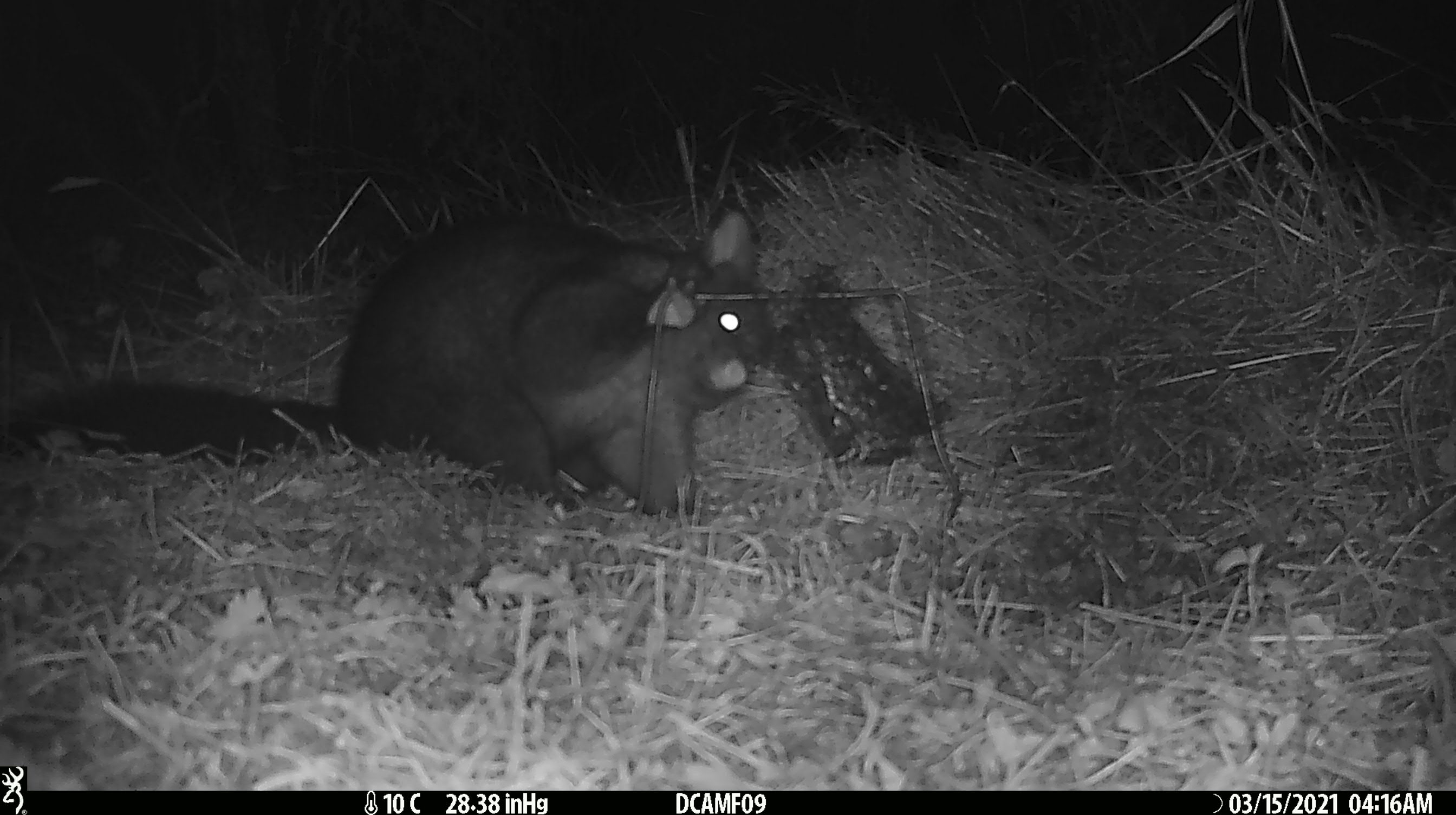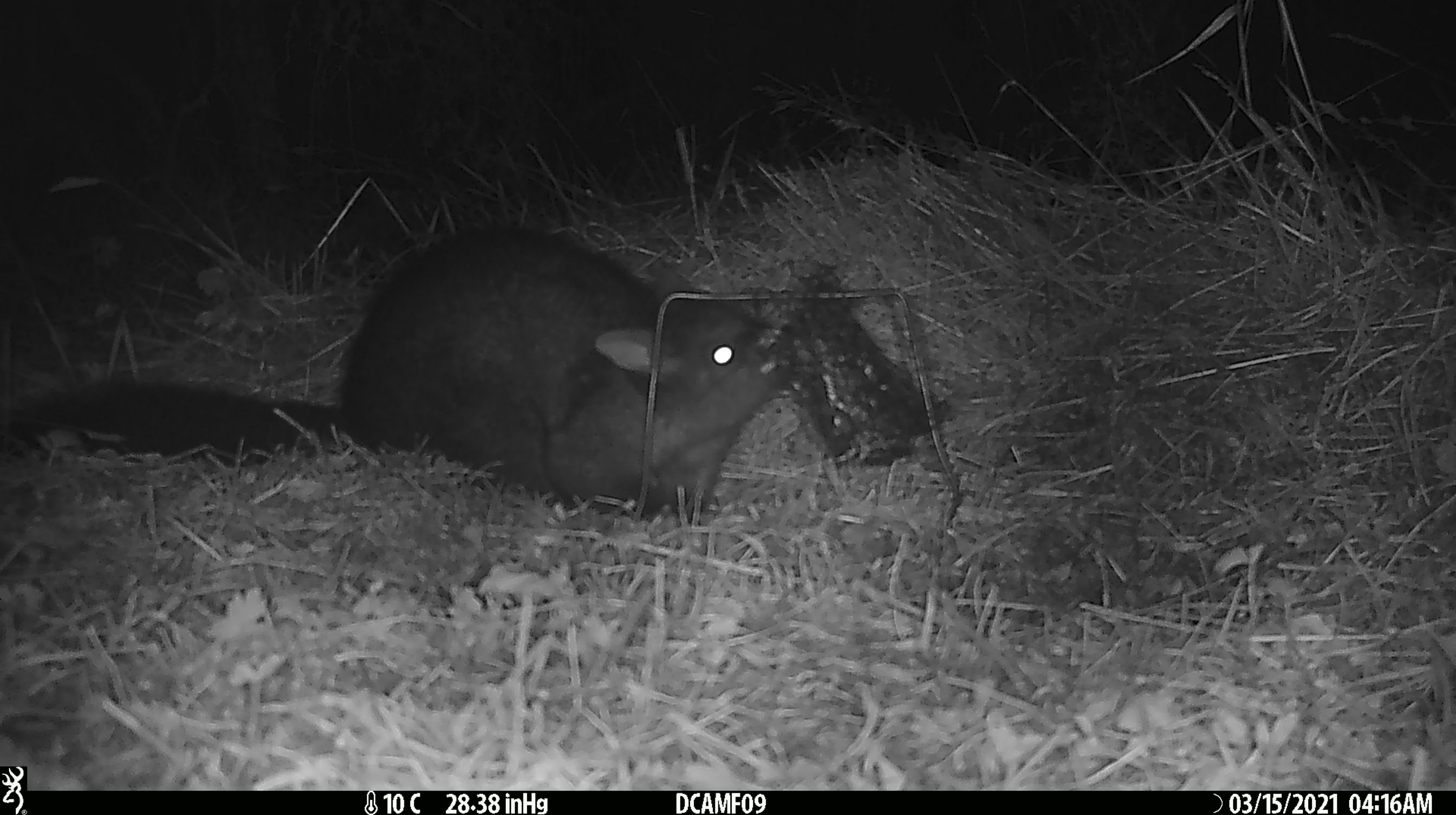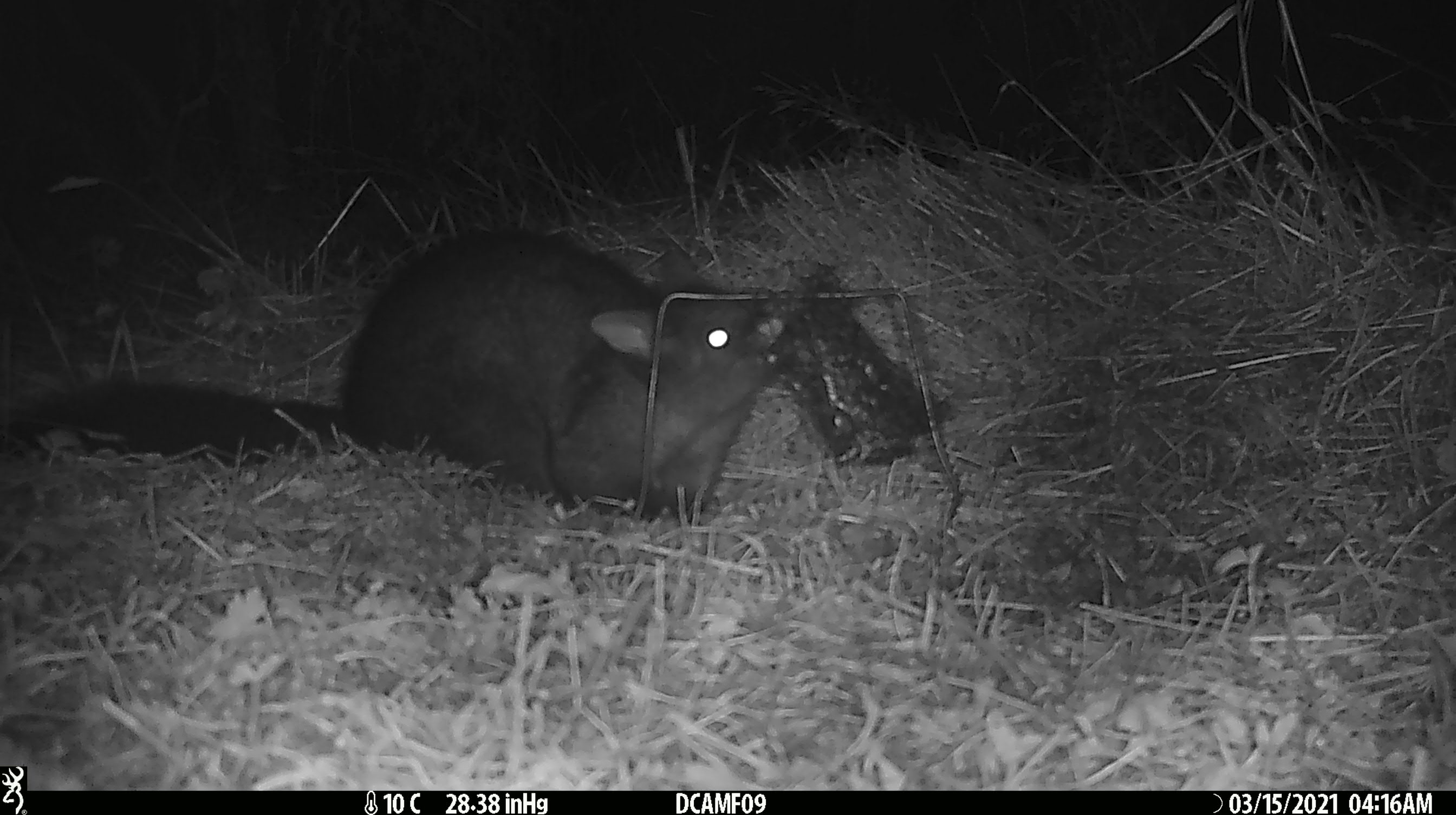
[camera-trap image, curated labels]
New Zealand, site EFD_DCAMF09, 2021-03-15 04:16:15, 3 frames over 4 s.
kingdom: Animalia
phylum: Chordata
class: Mammalia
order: Diprotodontia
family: Phalangeridae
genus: Trichosurus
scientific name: Trichosurus vulpecula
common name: common brushtail possum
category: possum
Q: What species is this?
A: Possum (common brushtail possum) (Trichosurus vulpecula).